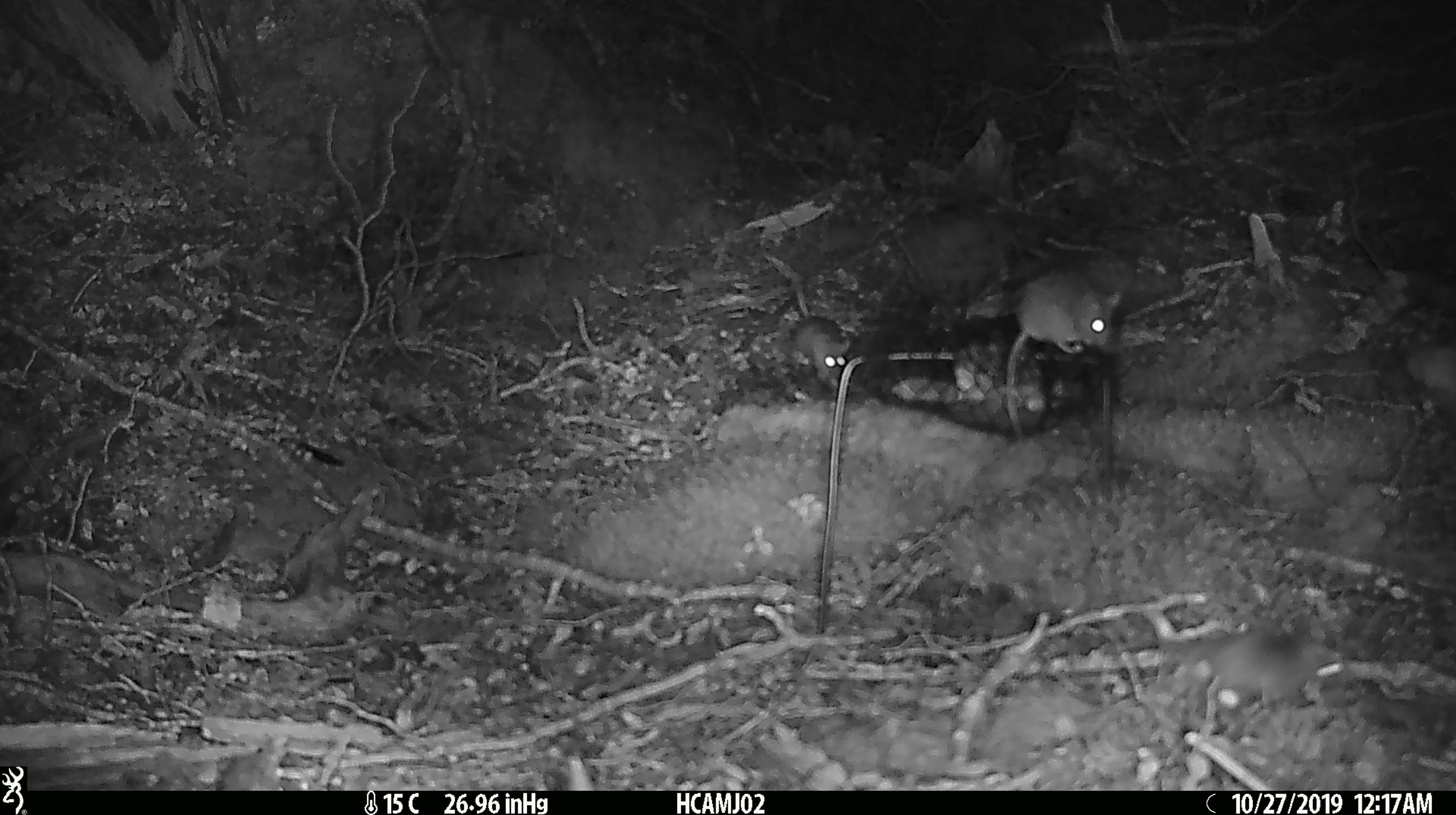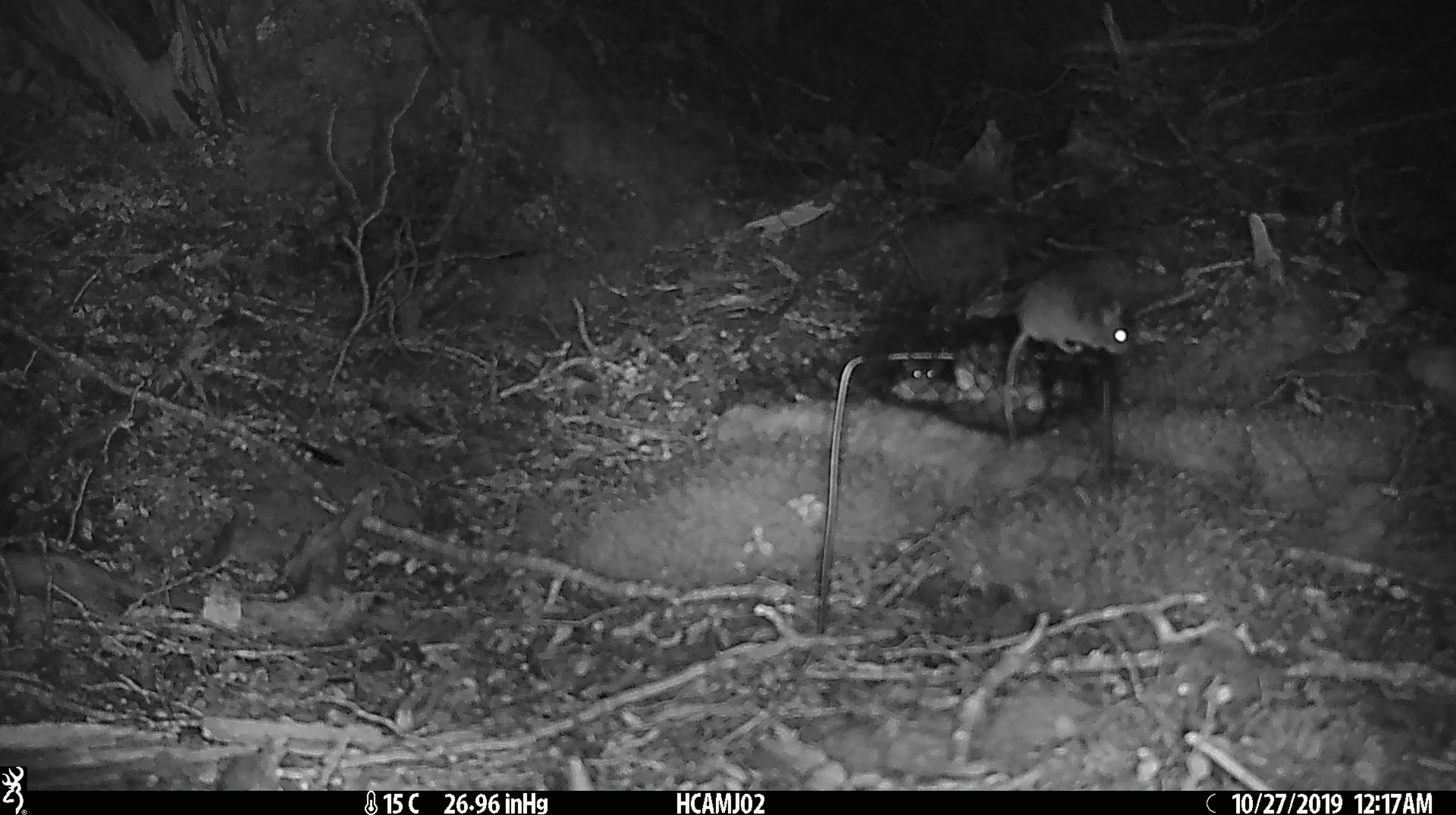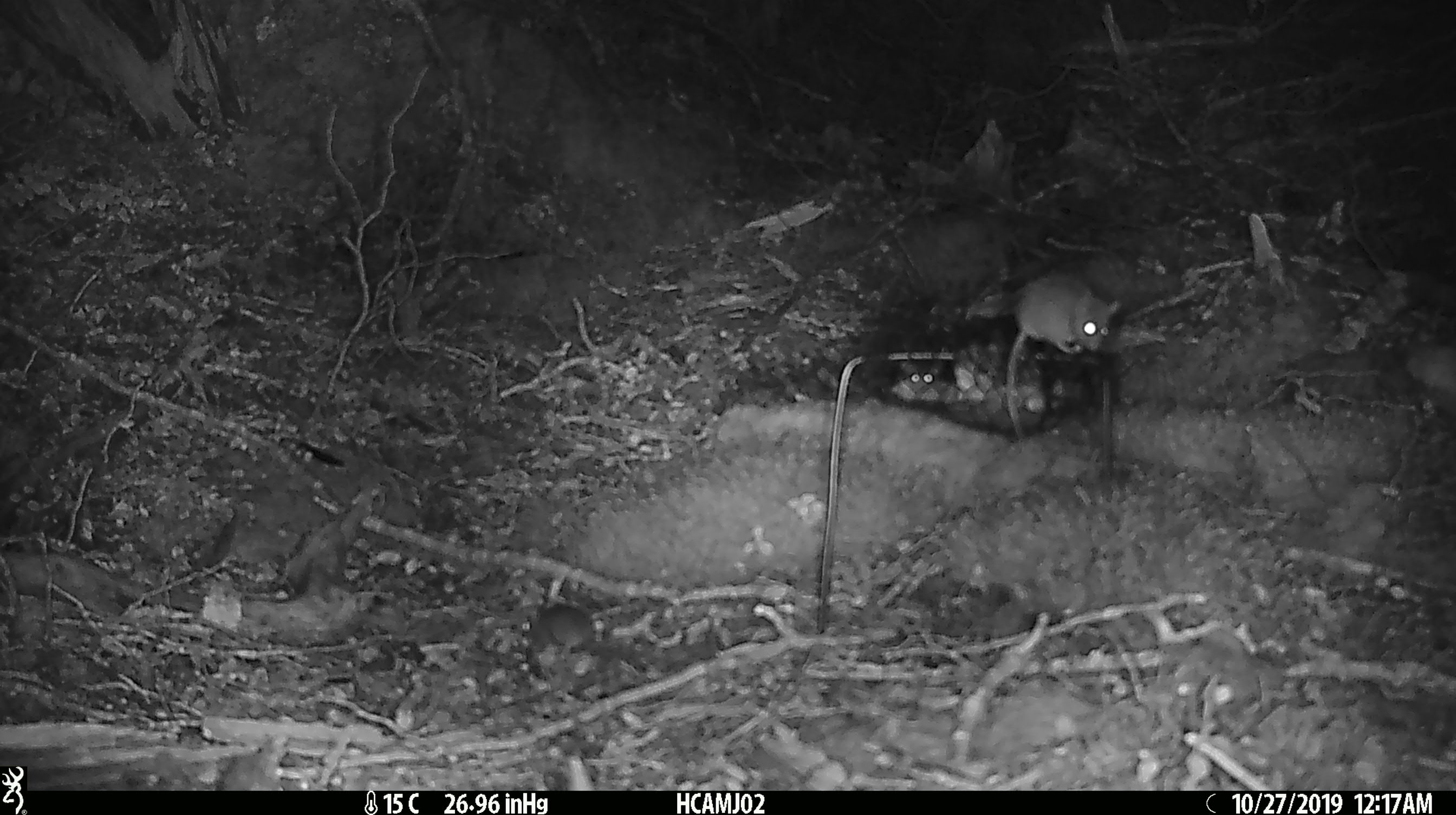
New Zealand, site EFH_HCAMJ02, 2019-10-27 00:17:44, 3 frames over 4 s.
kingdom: Animalia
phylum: Chordata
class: Mammalia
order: Rodentia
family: Muridae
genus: Mus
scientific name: Mus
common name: mouse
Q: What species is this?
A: Mouse (Mus).